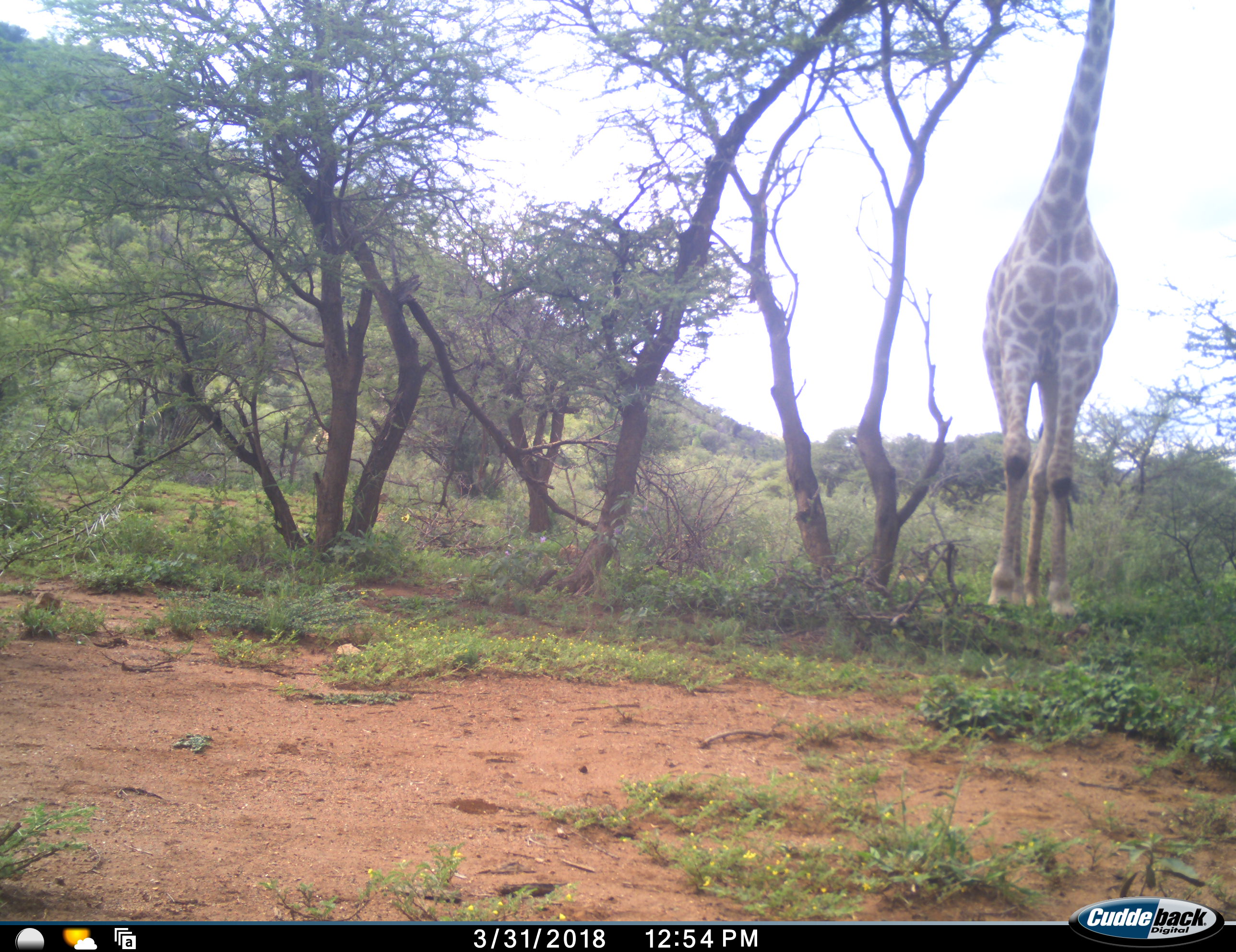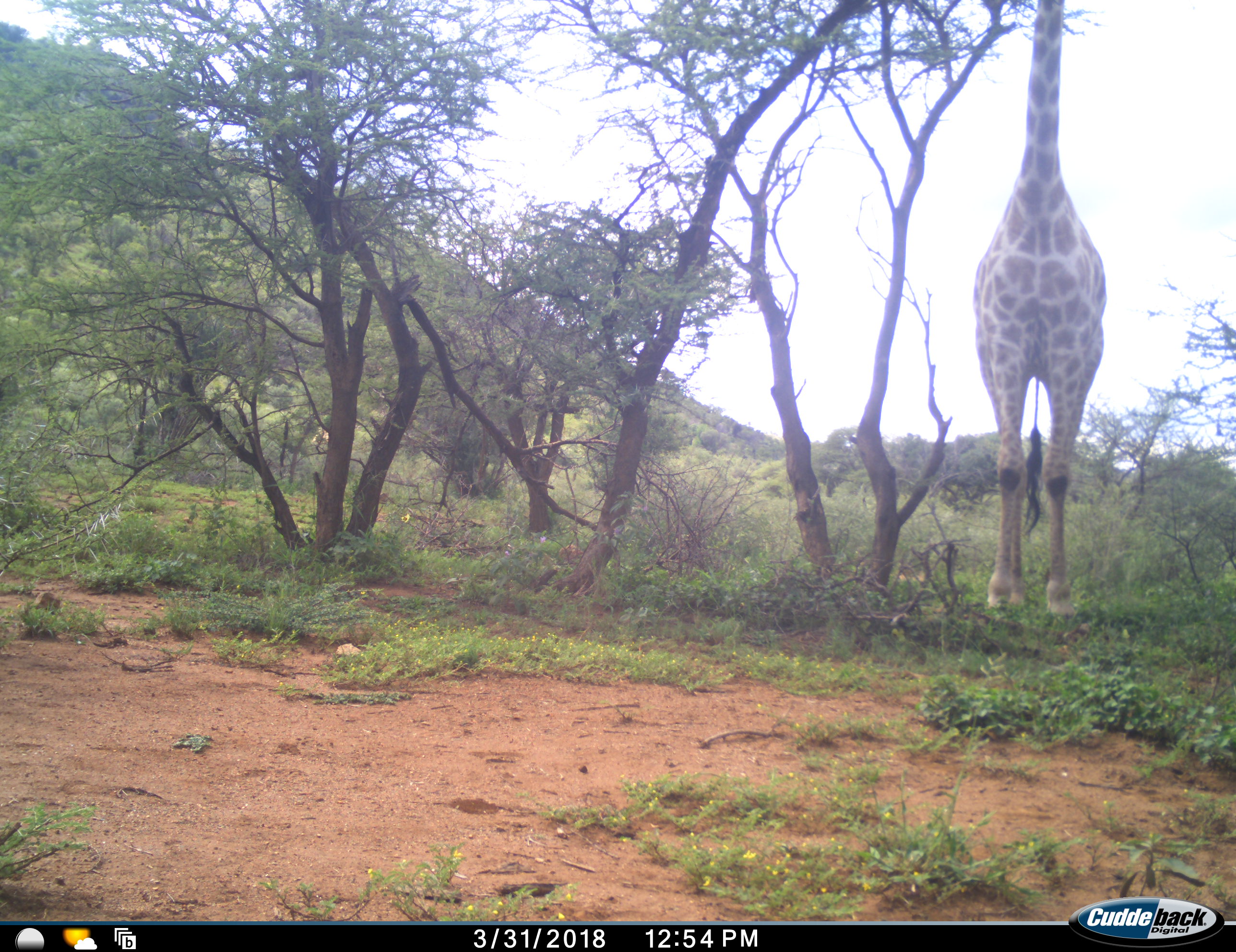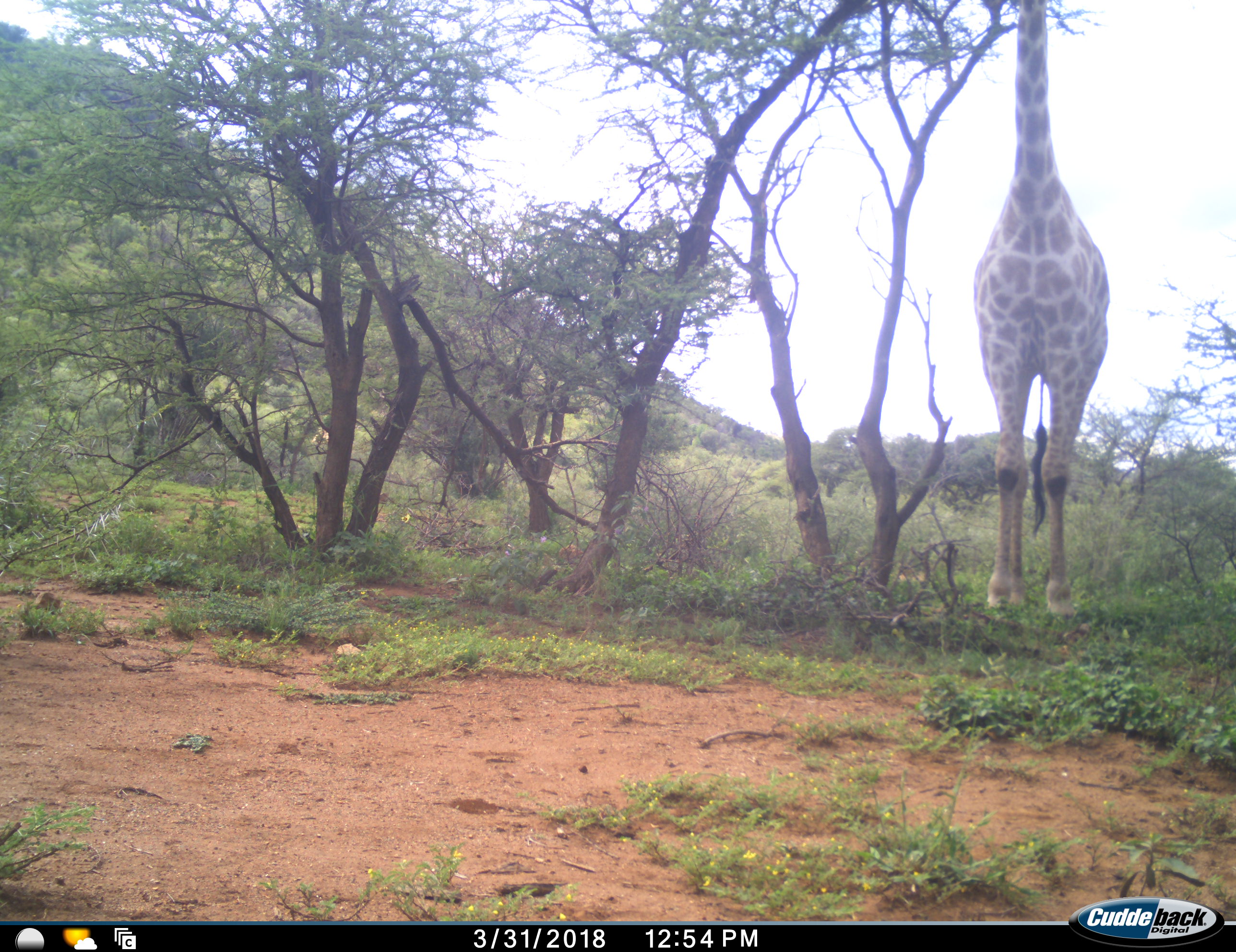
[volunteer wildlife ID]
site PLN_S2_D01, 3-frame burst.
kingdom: Animalia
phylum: Chordata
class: Mammalia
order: Artiodactyla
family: Giraffidae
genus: Giraffa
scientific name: Giraffa camelopardalis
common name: giraffe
Giraffe (Giraffa camelopardalis), count 1. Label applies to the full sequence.